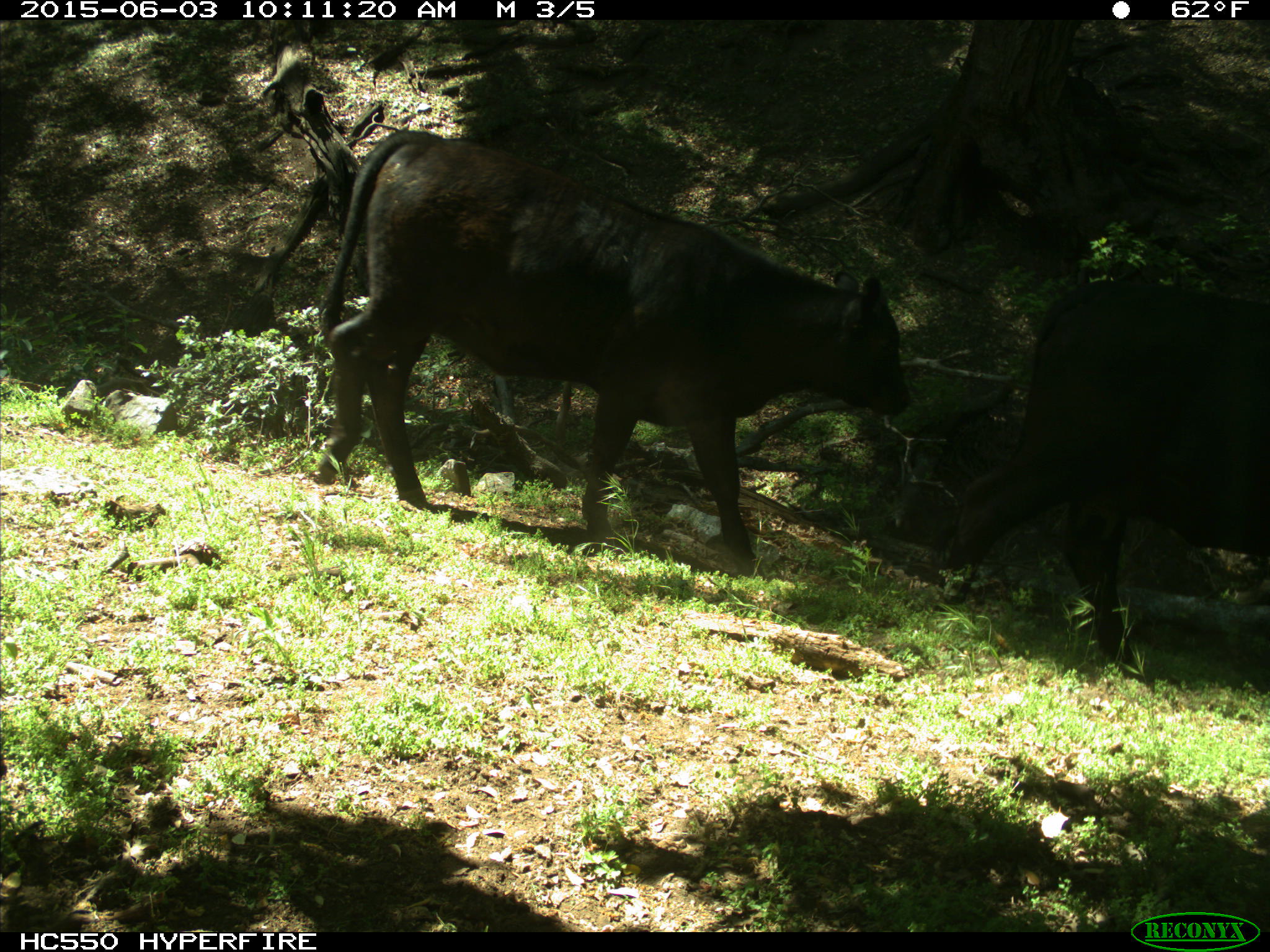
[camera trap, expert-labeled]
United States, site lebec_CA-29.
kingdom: Animalia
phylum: Chordata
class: Mammalia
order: Artiodactyla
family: Bovidae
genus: Bos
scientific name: Bos taurus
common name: domestic cow